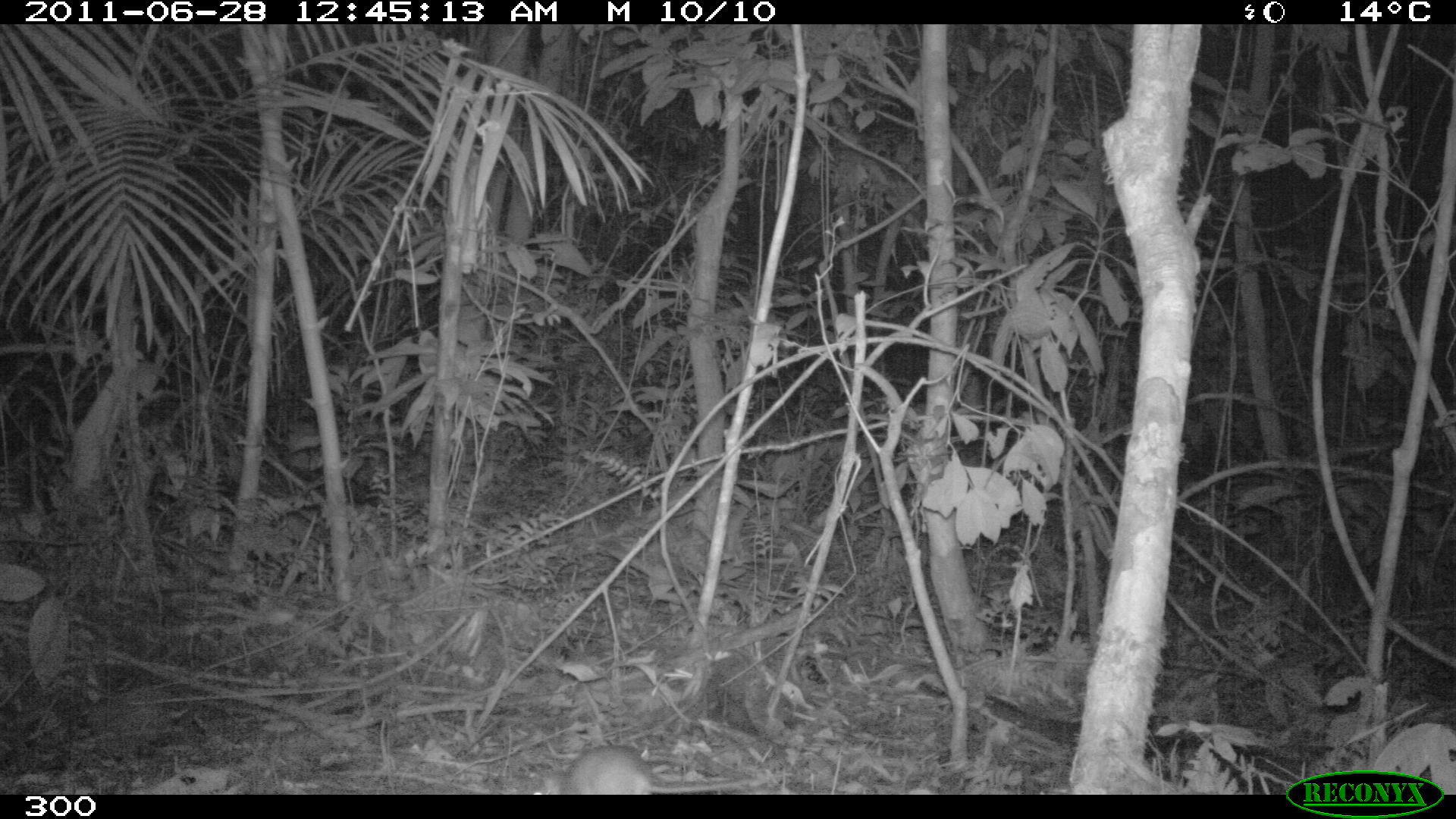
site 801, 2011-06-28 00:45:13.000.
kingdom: Animalia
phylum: Chordata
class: Mammalia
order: Rodentia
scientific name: Rodentia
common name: rodents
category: unknown rodent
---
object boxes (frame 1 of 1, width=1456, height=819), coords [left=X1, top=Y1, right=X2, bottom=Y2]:
unknown rodent: [left=525, top=743, right=759, bottom=794]